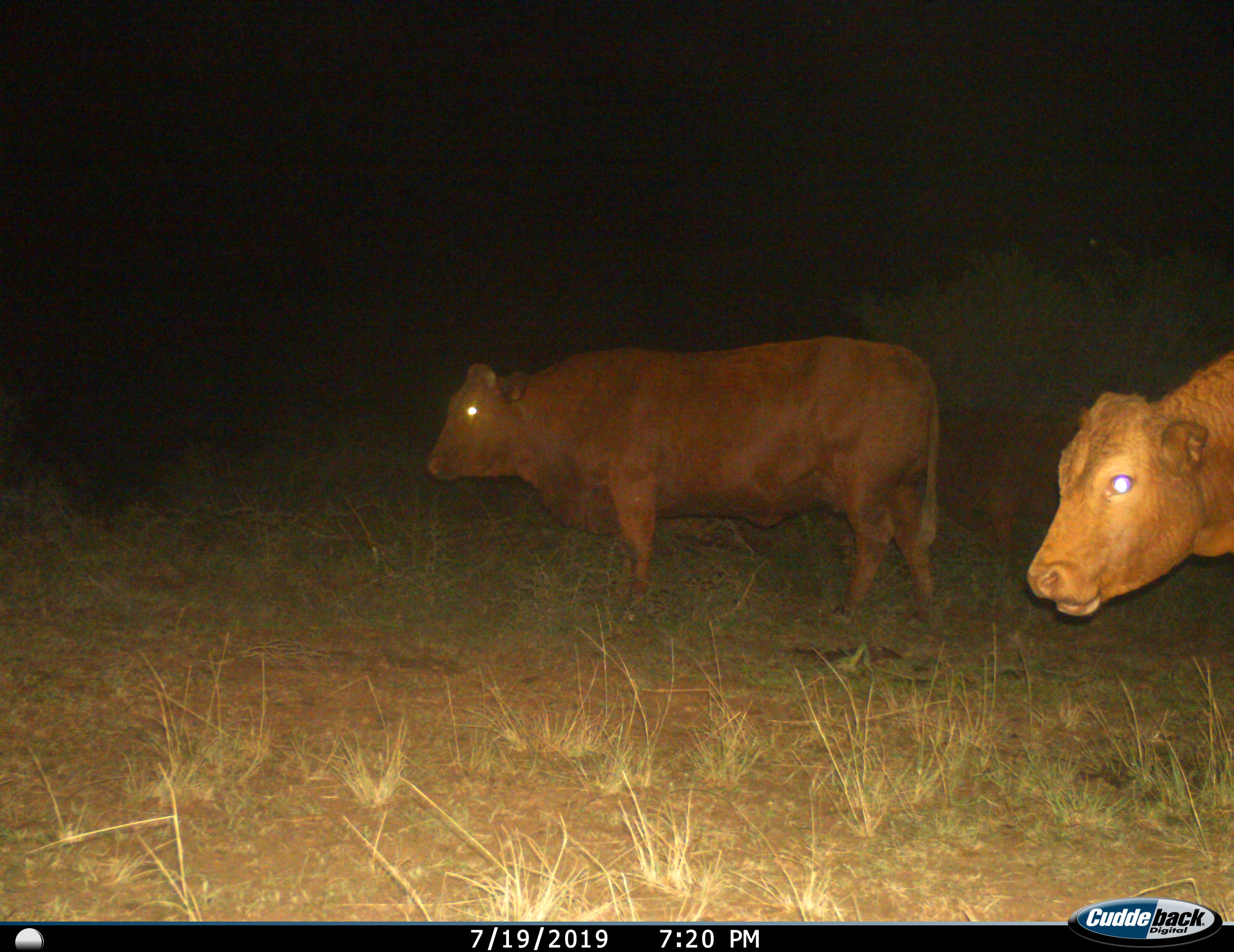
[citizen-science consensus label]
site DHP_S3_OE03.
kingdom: Animalia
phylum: Chordata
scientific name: Vertebrata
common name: domestic animal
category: domesticanimal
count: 2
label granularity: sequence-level